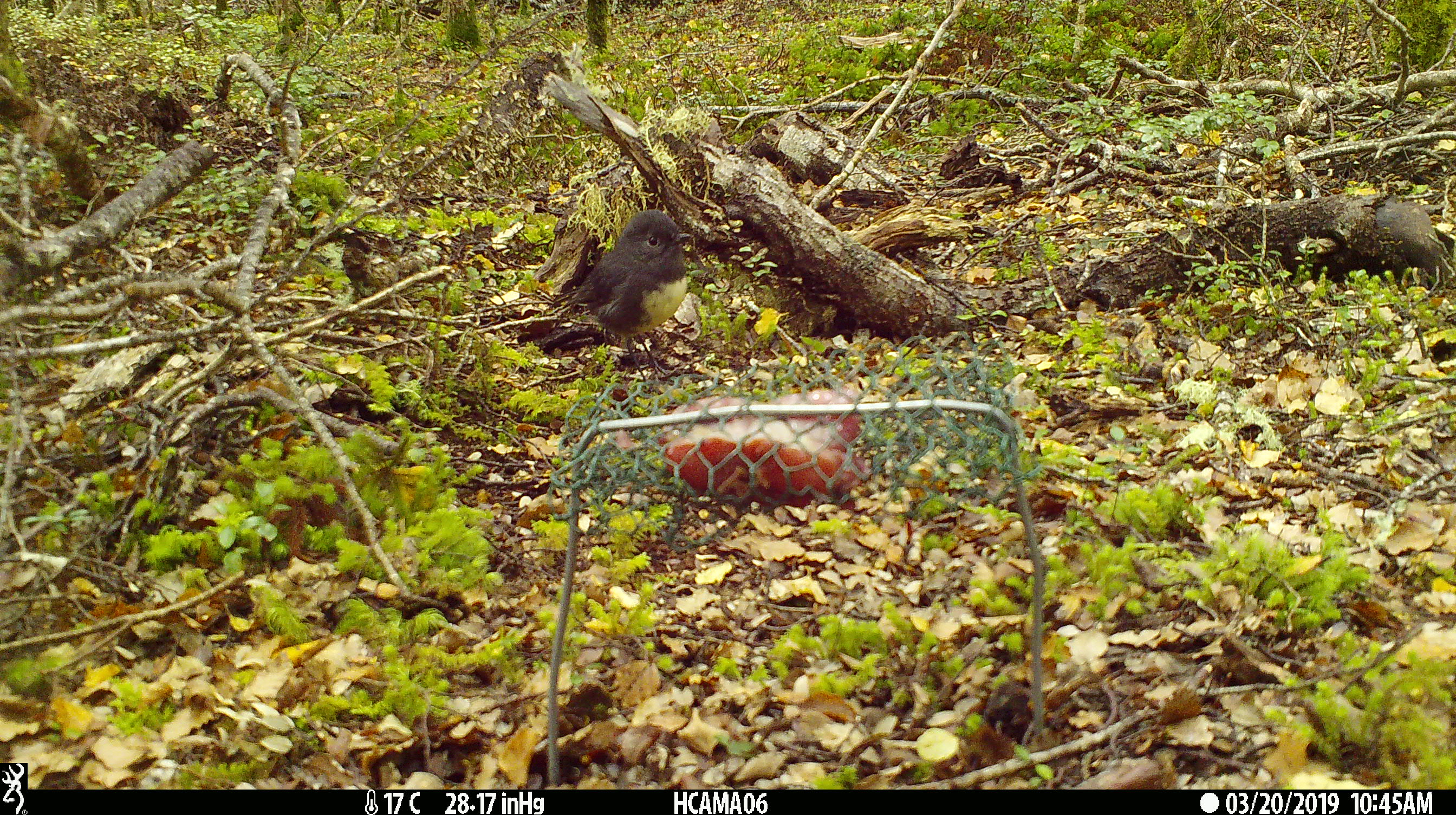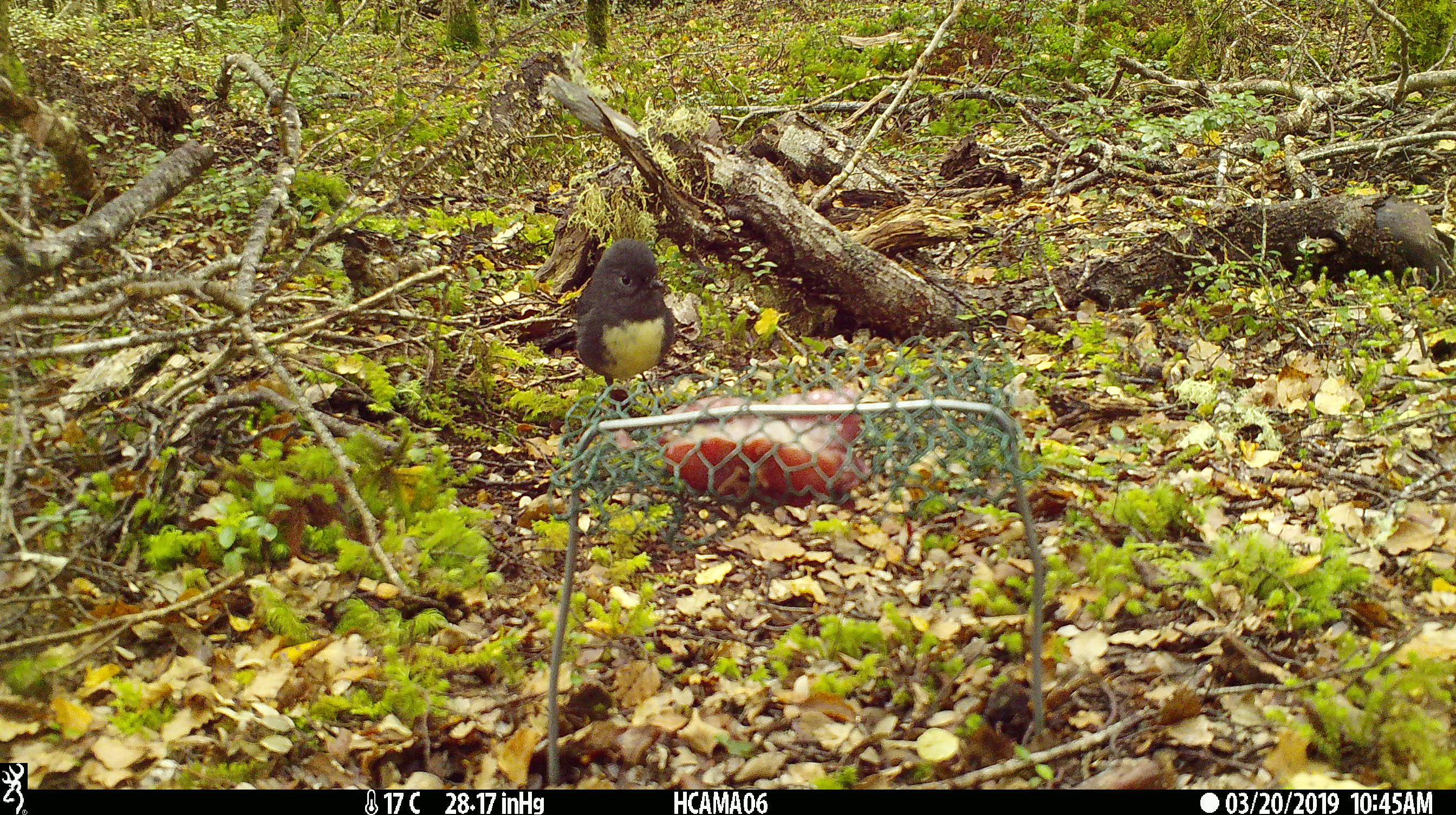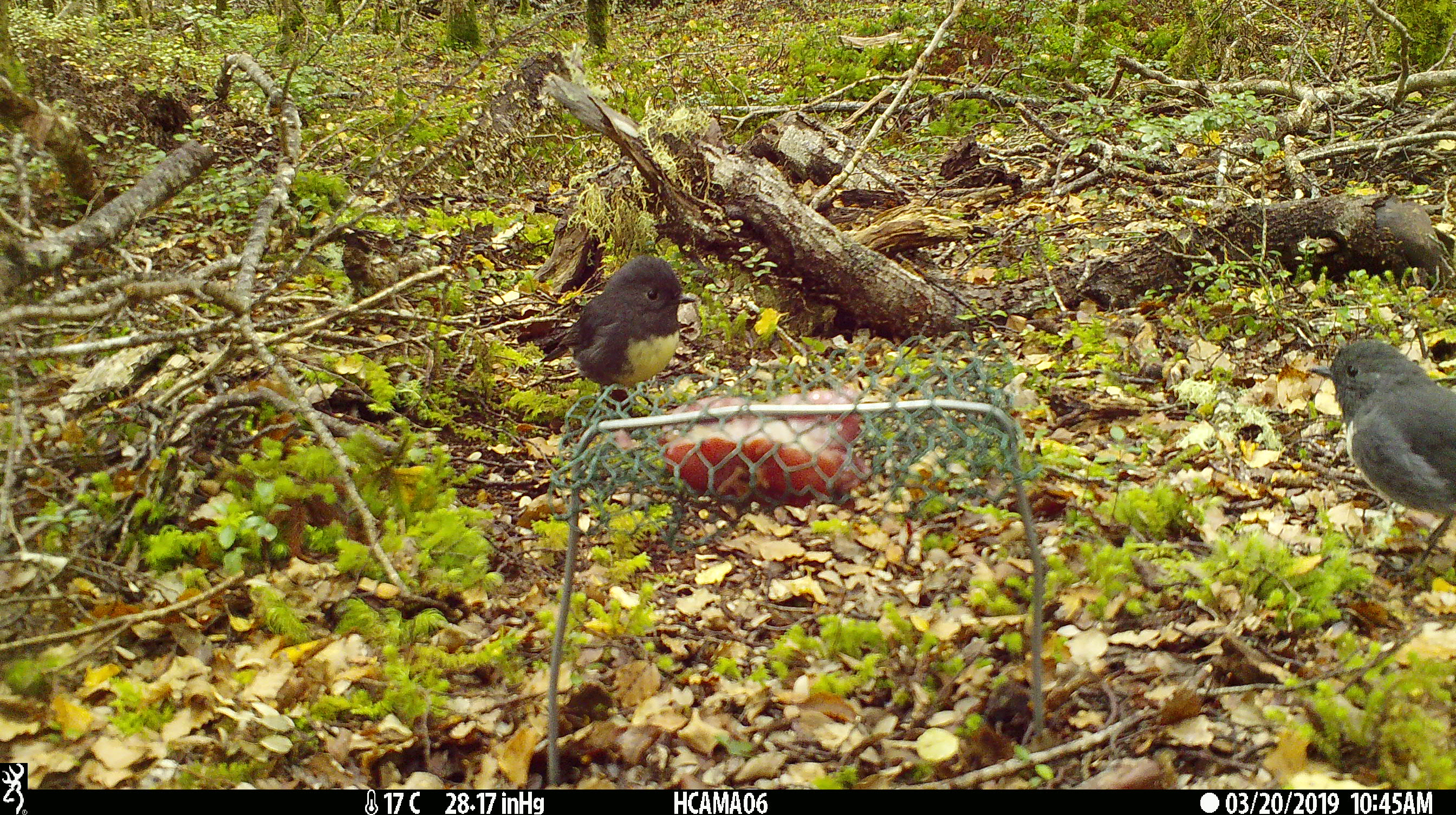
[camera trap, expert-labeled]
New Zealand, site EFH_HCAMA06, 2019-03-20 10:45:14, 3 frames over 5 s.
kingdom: Animalia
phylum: Chordata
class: Aves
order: Passeriformes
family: Petroicidae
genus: Petroica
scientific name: Petroica australis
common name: new zealand robin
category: robin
Robin (new zealand robin) (Petroica australis).